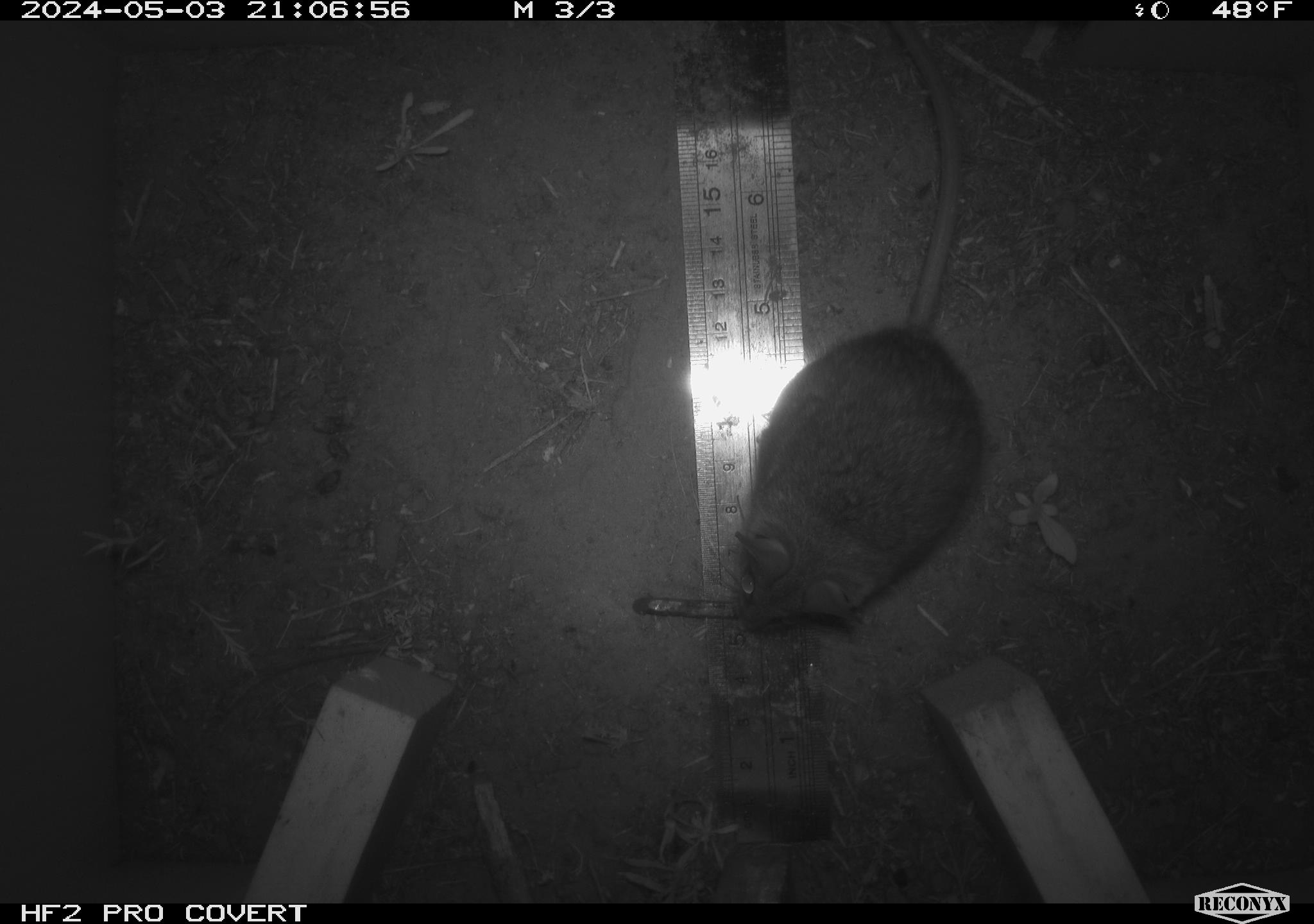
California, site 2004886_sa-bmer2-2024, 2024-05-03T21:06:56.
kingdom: Animalia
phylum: Chordata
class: Mammalia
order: Rodentia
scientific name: Rodentia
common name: mouse species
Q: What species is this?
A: Mouse species (Rodentia).